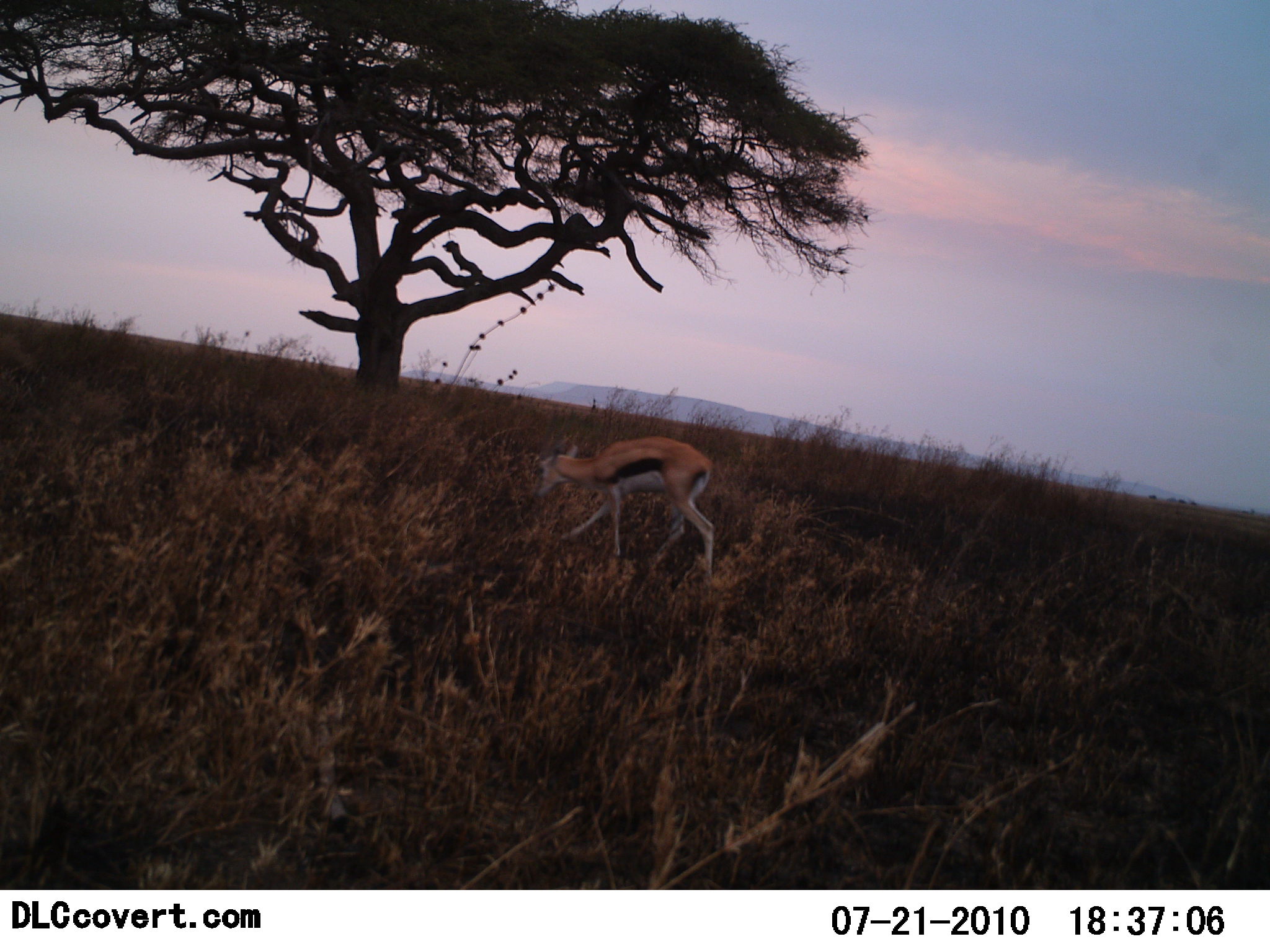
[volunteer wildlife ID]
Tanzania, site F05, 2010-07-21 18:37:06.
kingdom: Animalia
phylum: Chordata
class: Mammalia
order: Artiodactyla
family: Bovidae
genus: Eudorcas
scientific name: Eudorcas thomsonii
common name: thomson's gazelle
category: gazellethomsons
Gazellethomsons (thomson's gazelle) (Eudorcas thomsonii), count 1. Behavior (volunteer vote fractions): standing 14%, resting 0%, moving 50%, interacting 0%. Young present (vote fraction): 0%. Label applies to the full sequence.